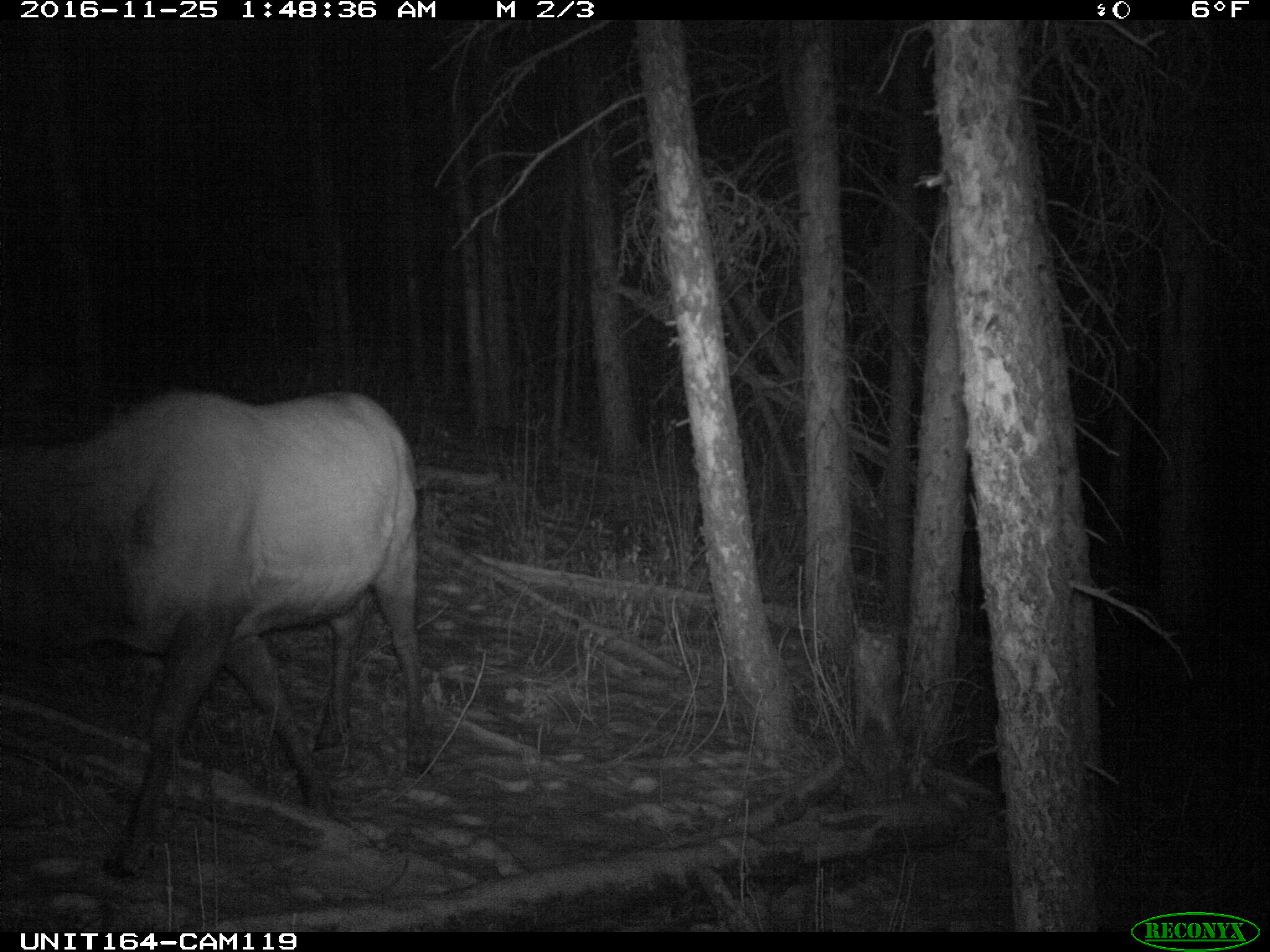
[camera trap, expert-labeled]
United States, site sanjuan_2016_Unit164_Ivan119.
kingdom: Animalia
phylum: Chordata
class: Mammalia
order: Artiodactyla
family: Cervidae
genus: Cervus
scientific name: Cervus elaphus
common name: red deer